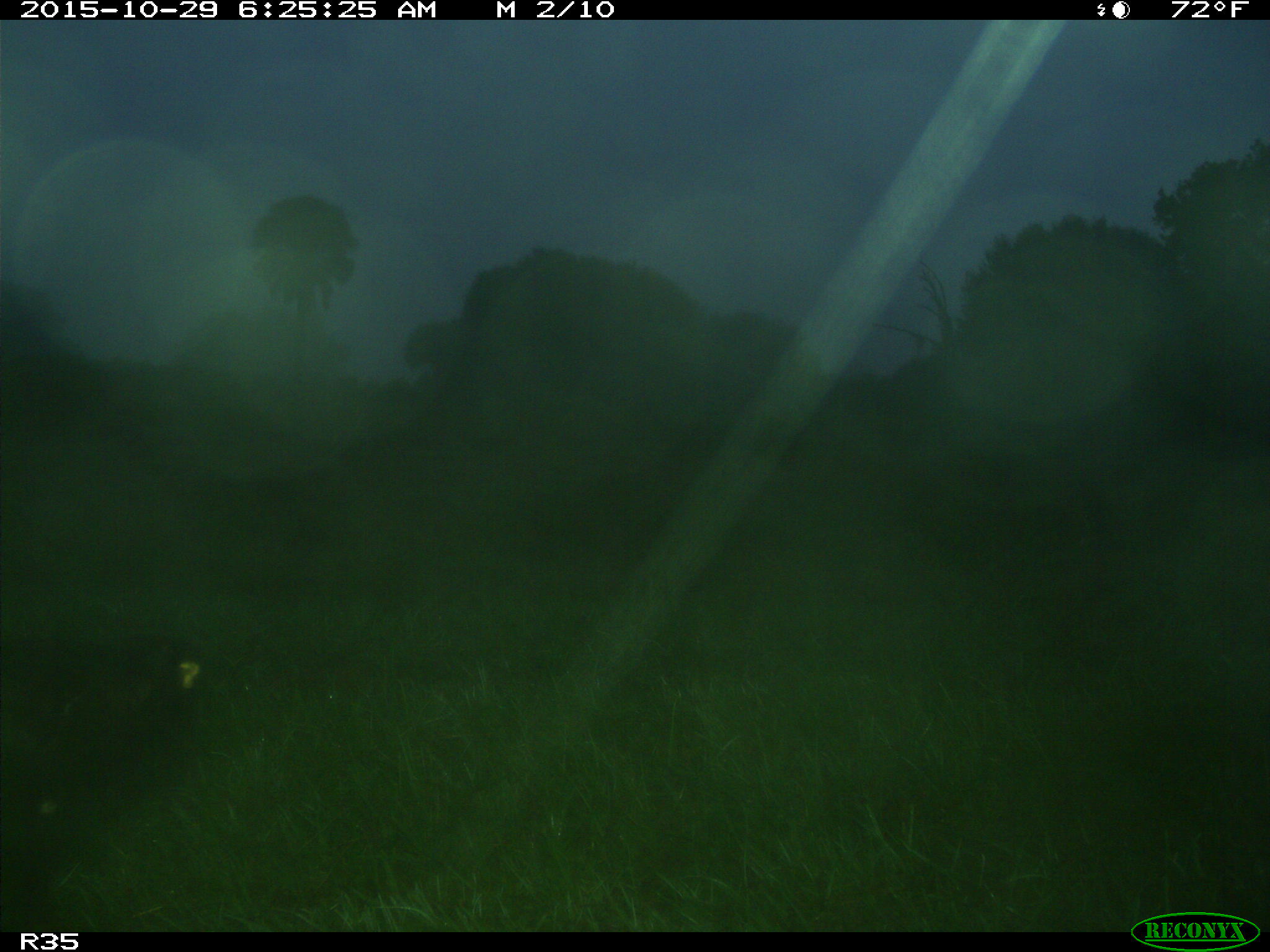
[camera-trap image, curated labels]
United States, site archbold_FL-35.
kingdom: Animalia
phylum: Chordata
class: Mammalia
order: Artiodactyla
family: Bovidae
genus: Bos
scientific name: Bos taurus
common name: domestic cow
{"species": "Bos taurus (domestic cow)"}